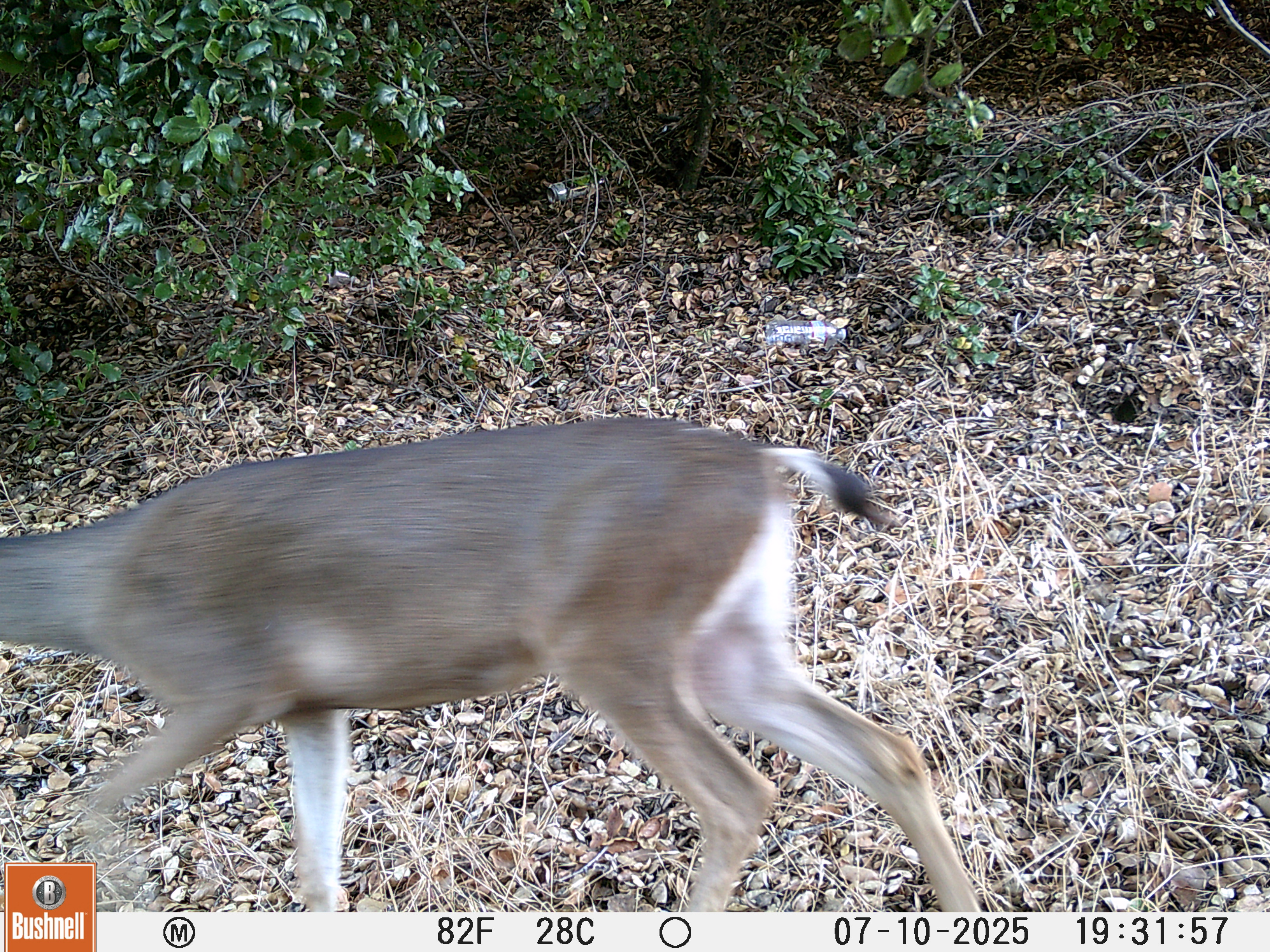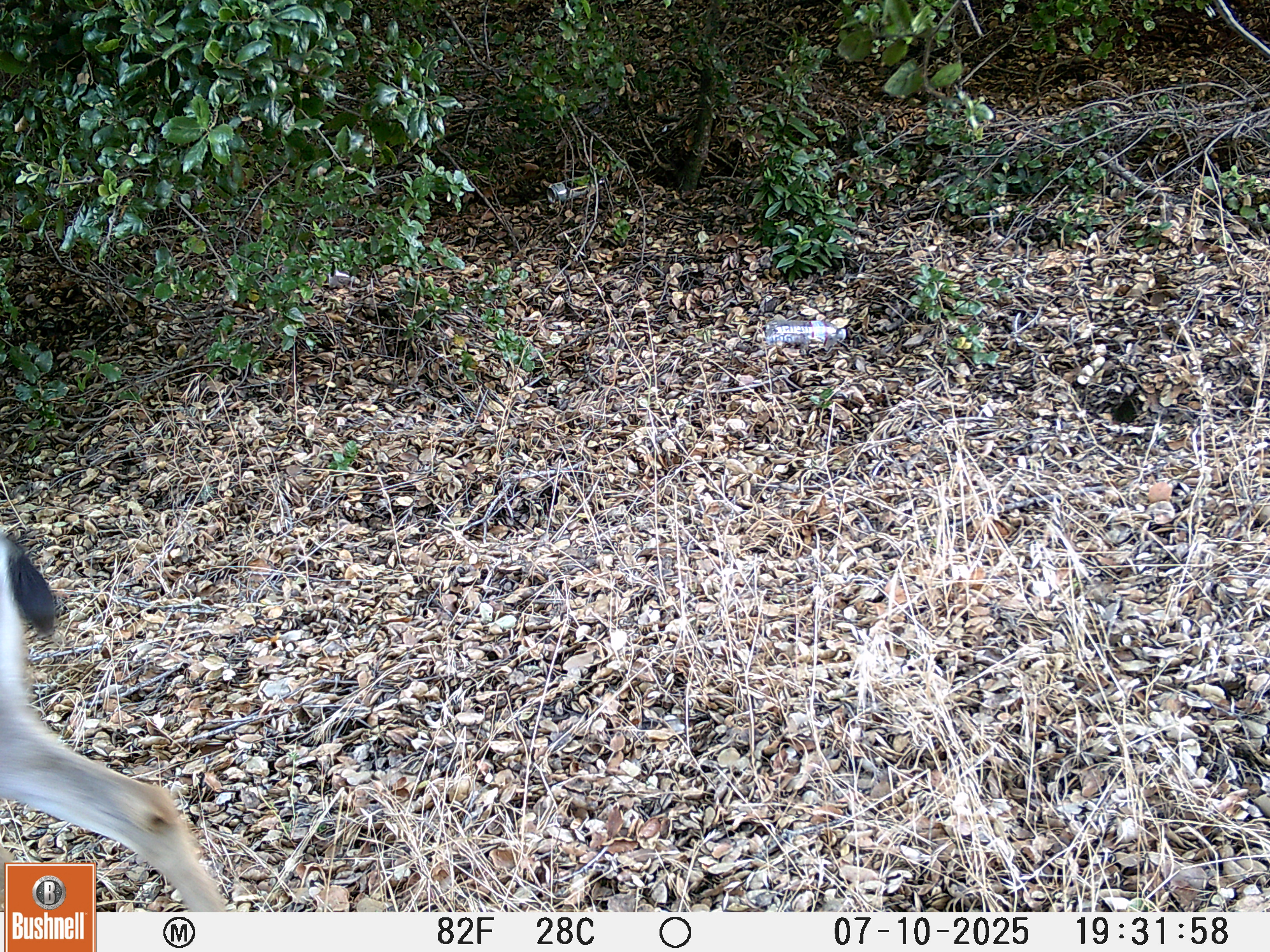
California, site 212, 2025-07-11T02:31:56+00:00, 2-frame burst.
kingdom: Animalia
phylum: Chordata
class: Mammalia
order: Artiodactyla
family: Cervidae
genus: Odocoileus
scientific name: Odocoileus hemionus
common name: mule deer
Mule deer (Odocoileus hemionus).